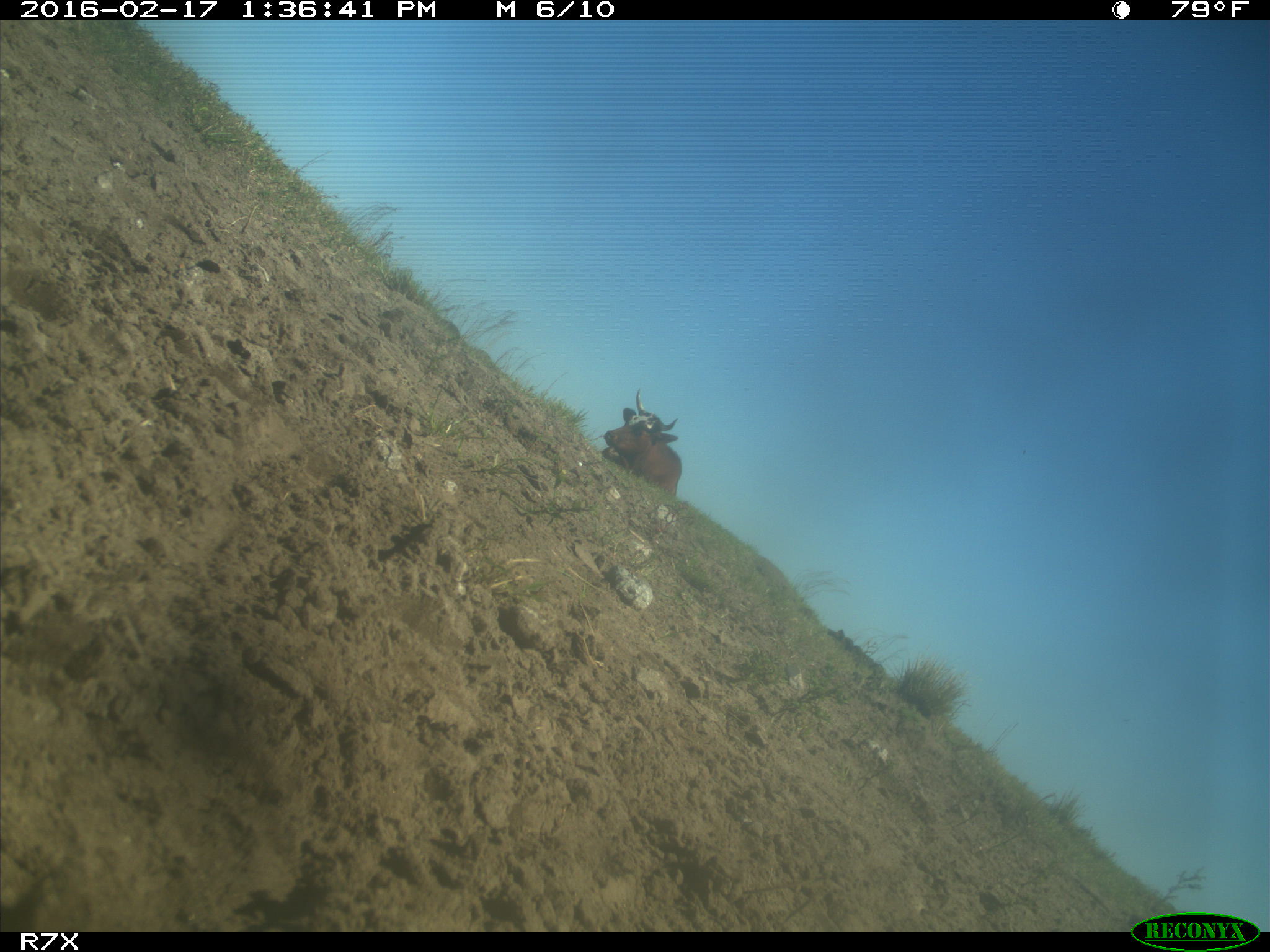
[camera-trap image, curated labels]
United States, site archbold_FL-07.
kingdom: Animalia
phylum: Chordata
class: Mammalia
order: Artiodactyla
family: Bovidae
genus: Bos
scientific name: Bos taurus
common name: domestic cow